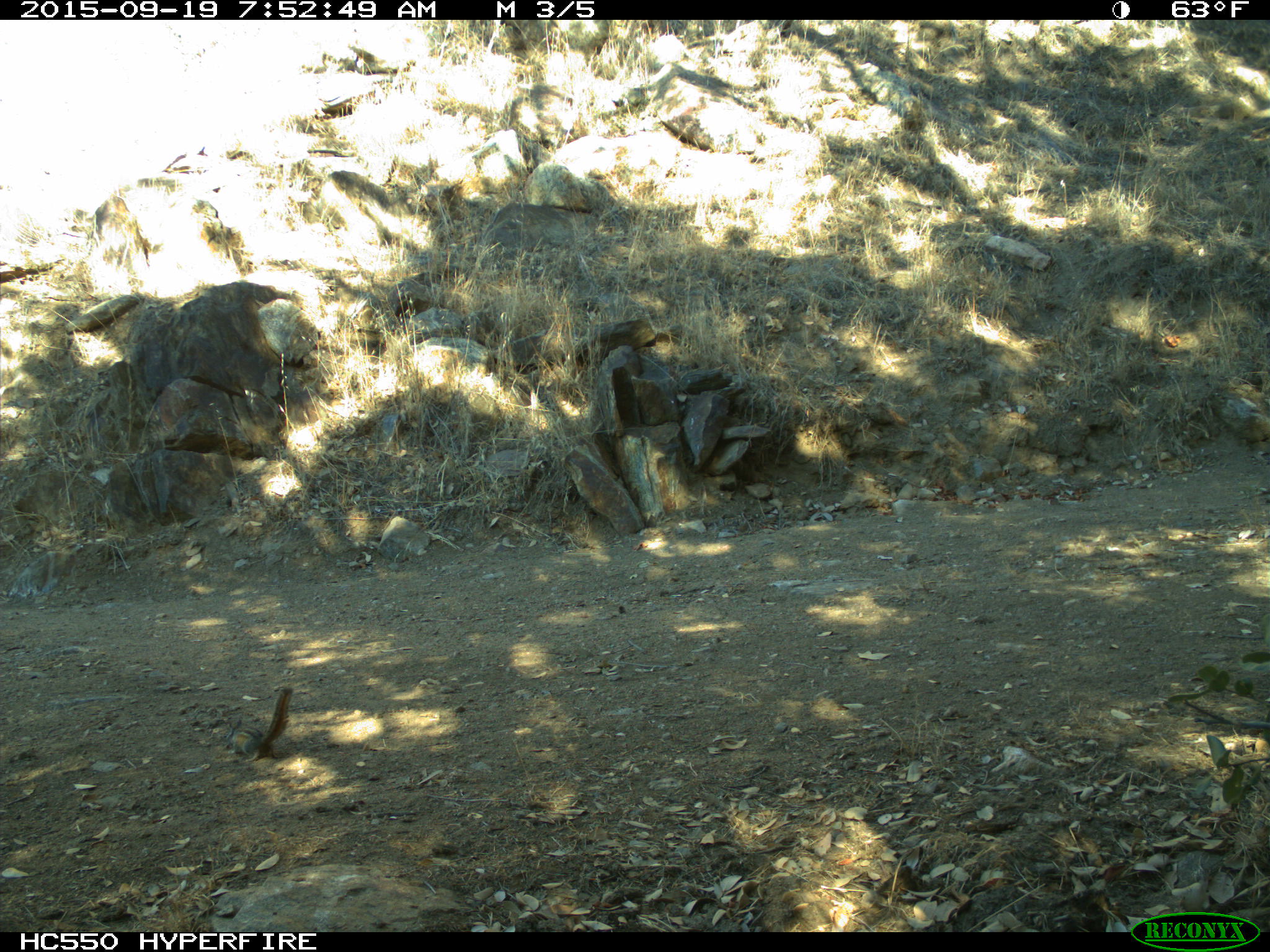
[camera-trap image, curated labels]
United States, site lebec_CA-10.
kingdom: Animalia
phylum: Chordata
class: Mammalia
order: Rodentia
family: Sciuridae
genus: Tamias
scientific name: Tamias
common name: chipmunk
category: unidentified chipmunk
Unidentified chipmunk (chipmunk) (Tamias).